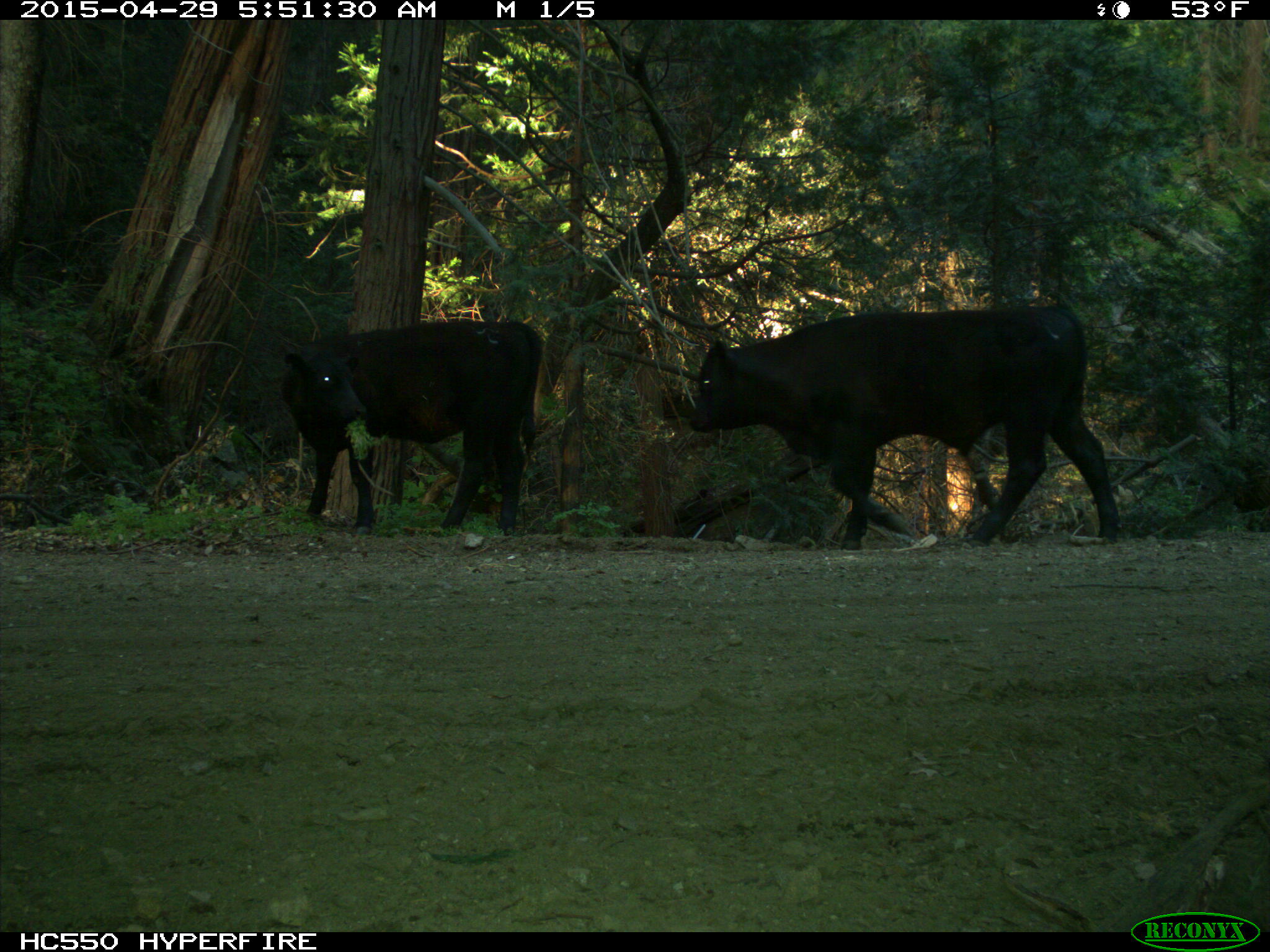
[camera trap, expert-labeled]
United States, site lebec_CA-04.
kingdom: Animalia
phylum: Chordata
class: Mammalia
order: Artiodactyla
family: Bovidae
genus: Bos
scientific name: Bos taurus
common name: domestic cow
Bos taurus (domestic cow).